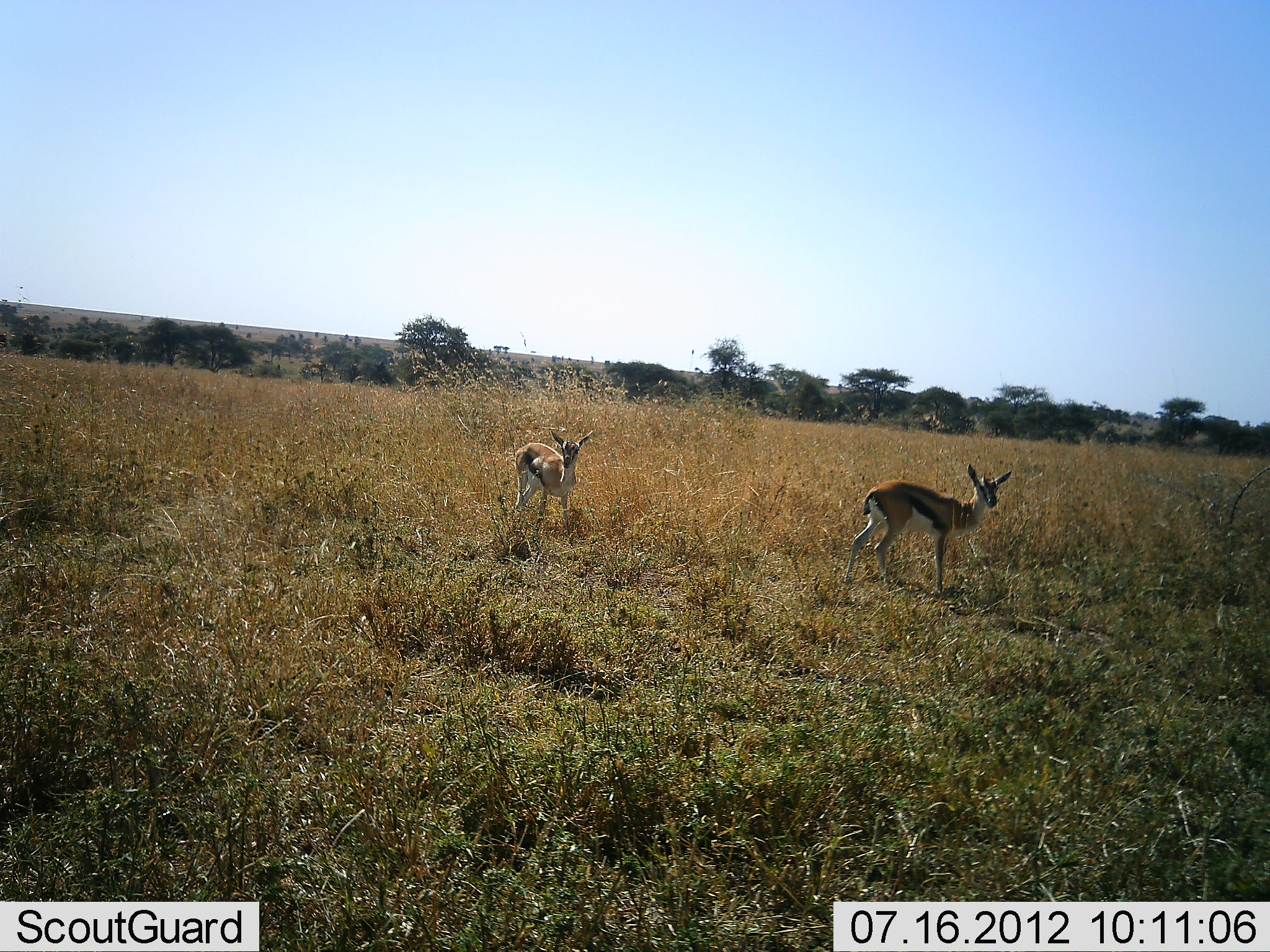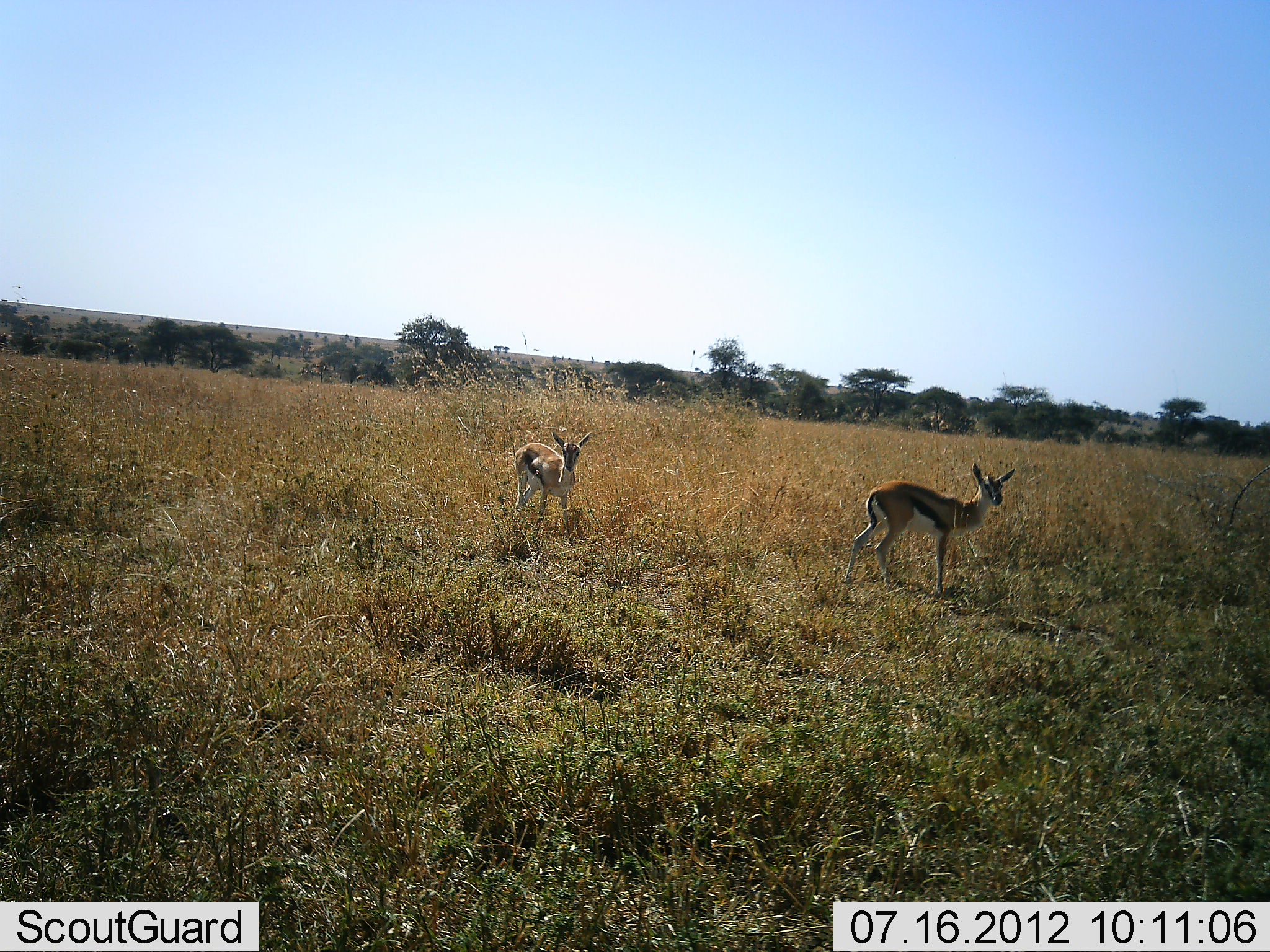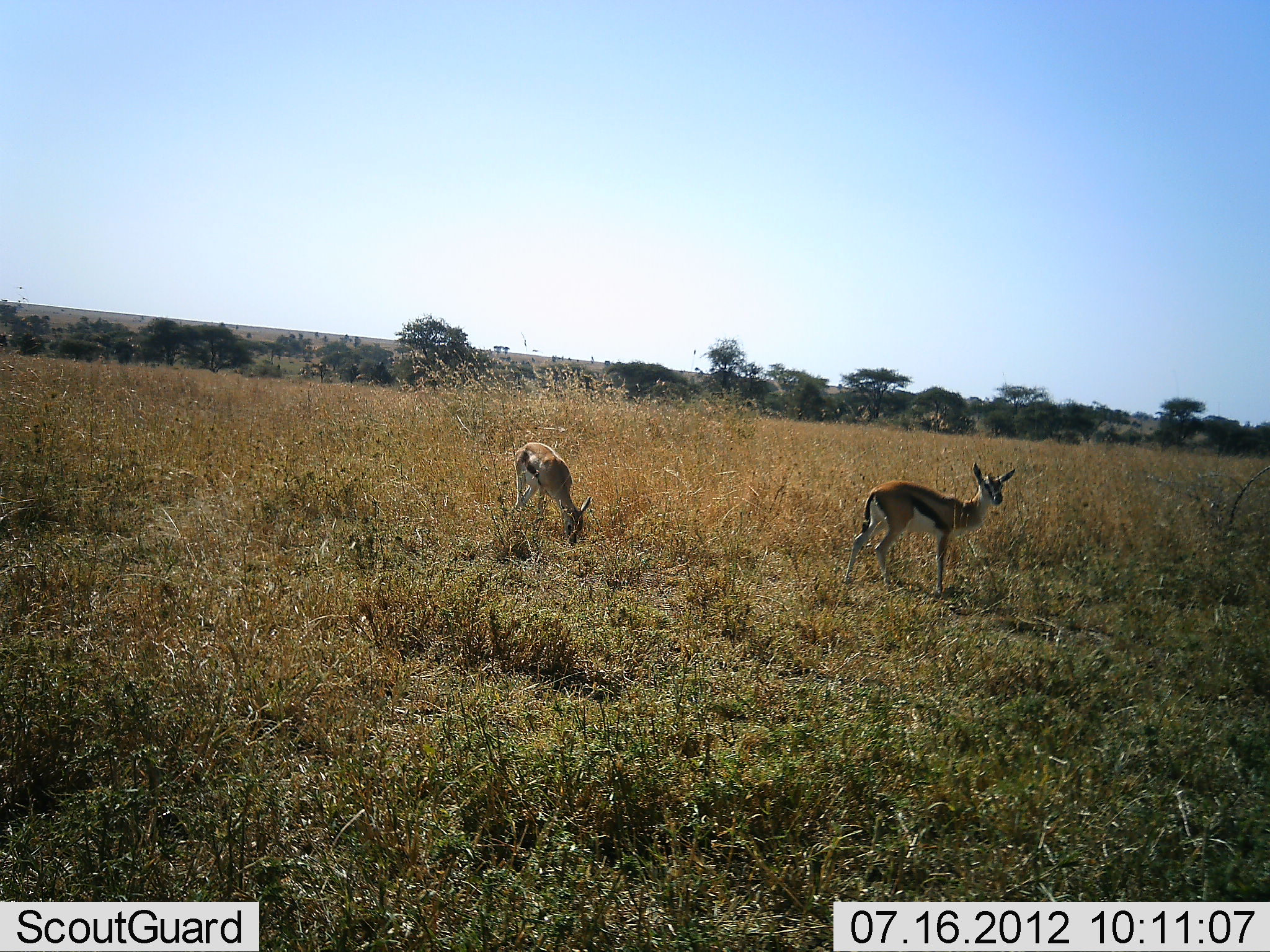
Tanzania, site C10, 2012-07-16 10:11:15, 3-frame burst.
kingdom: Animalia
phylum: Chordata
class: Mammalia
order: Artiodactyla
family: Bovidae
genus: Eudorcas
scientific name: Eudorcas thomsonii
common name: thomson's gazelle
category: gazellethomsons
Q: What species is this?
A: Gazellethomsons (thomson's gazelle) (Eudorcas thomsonii).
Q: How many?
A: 2.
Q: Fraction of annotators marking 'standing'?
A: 100%.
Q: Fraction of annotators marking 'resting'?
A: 0%.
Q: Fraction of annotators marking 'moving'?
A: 0%.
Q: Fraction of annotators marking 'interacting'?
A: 0%.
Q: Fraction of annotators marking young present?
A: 0%.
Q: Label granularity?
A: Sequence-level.